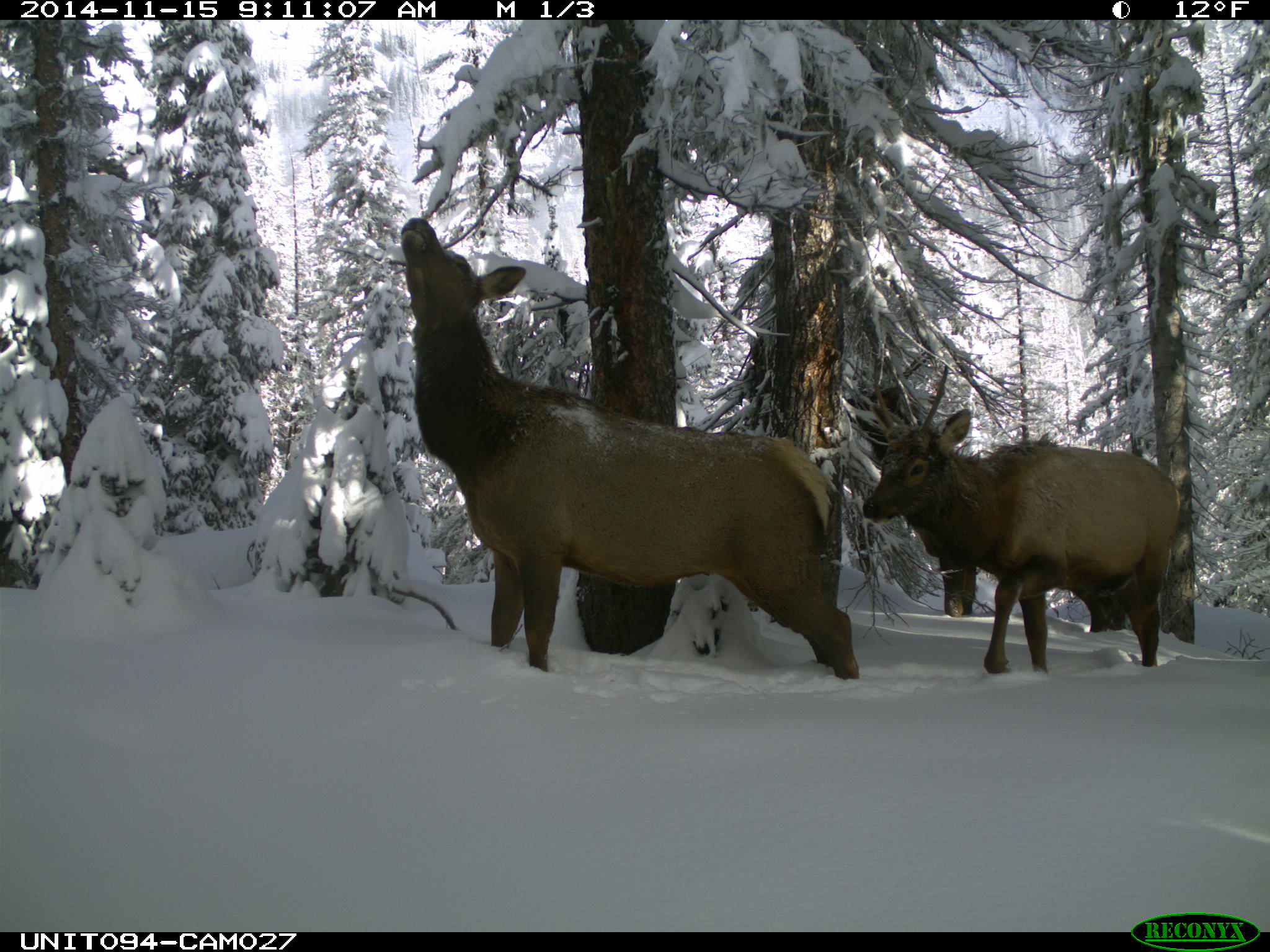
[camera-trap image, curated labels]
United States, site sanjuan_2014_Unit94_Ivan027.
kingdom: Animalia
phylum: Chordata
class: Mammalia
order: Artiodactyla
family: Cervidae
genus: Cervus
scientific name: Cervus elaphus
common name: red deer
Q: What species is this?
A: Cervus elaphus (red deer).